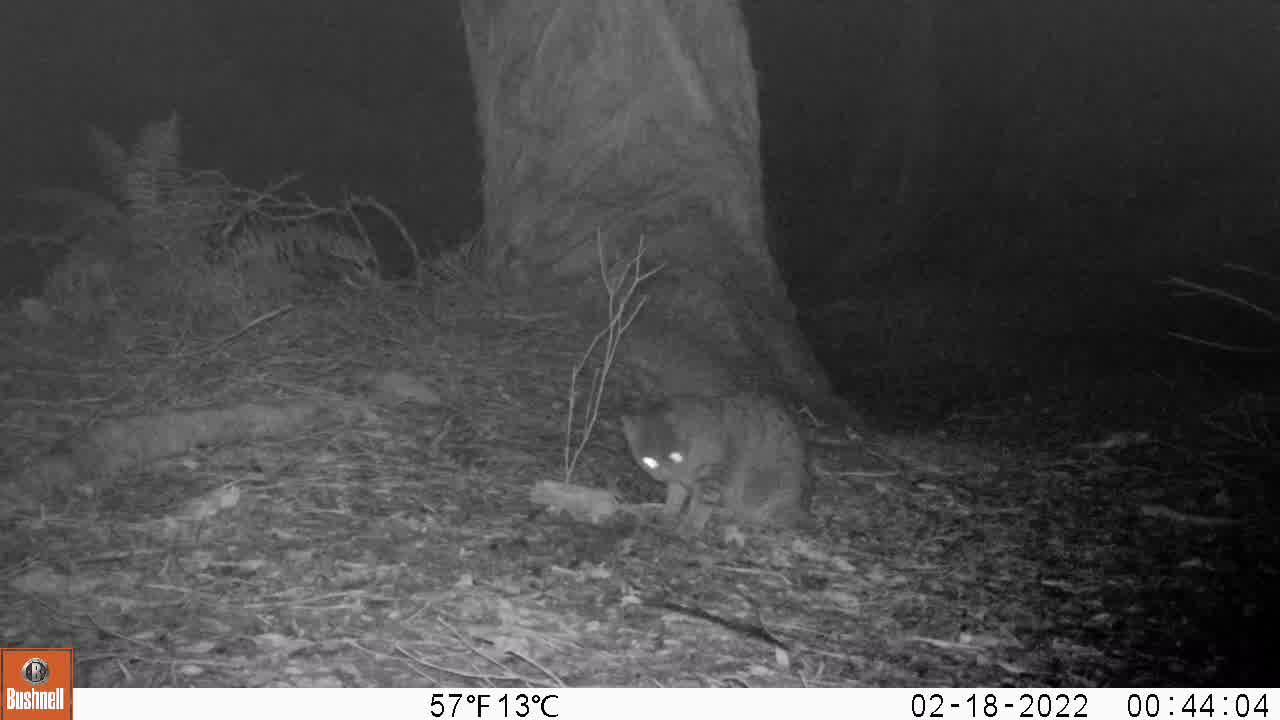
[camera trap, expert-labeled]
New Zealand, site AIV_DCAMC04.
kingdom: Animalia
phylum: Chordata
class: Mammalia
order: Carnivora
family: Felidae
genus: Felis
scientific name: Felis catus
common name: domestic cat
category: cat